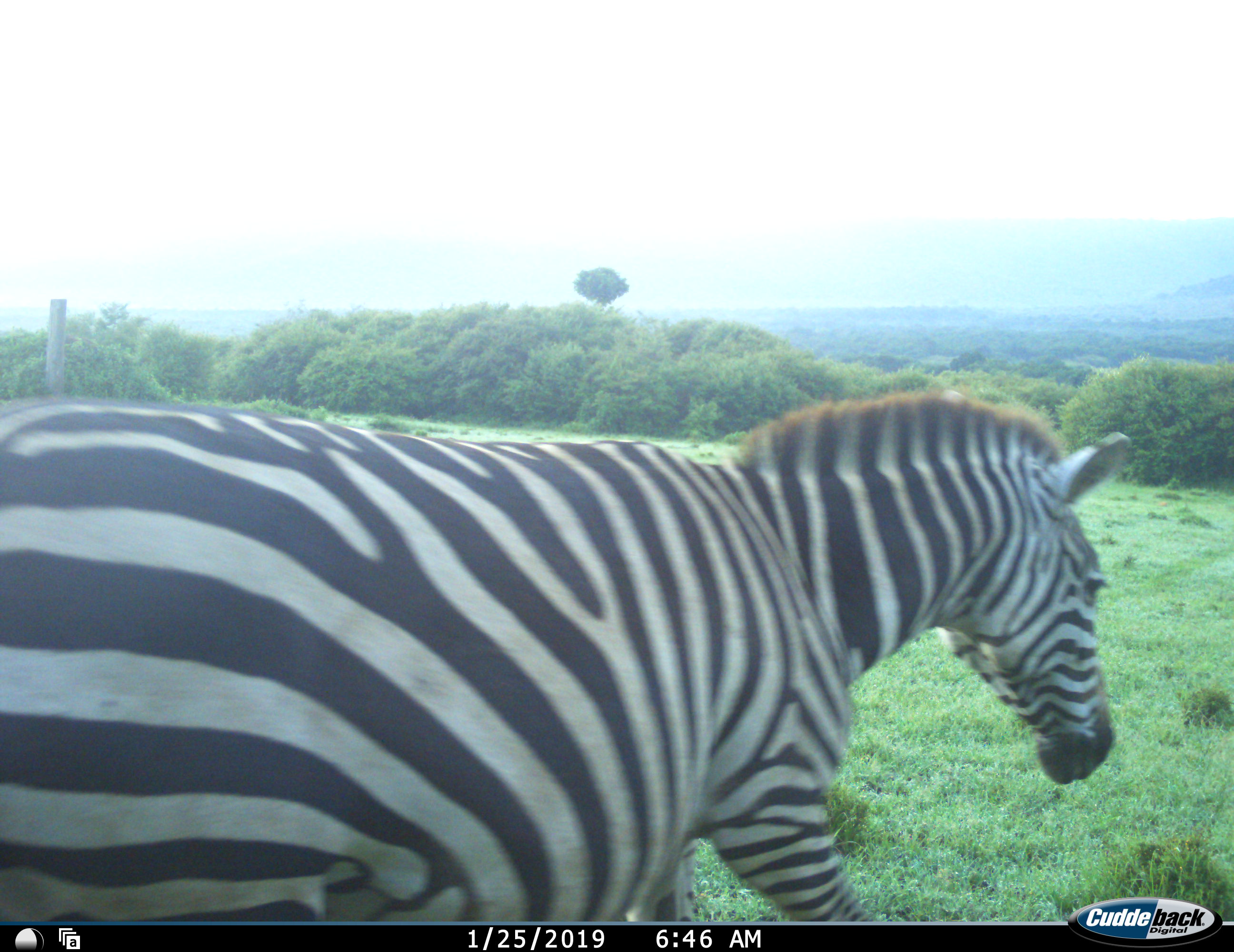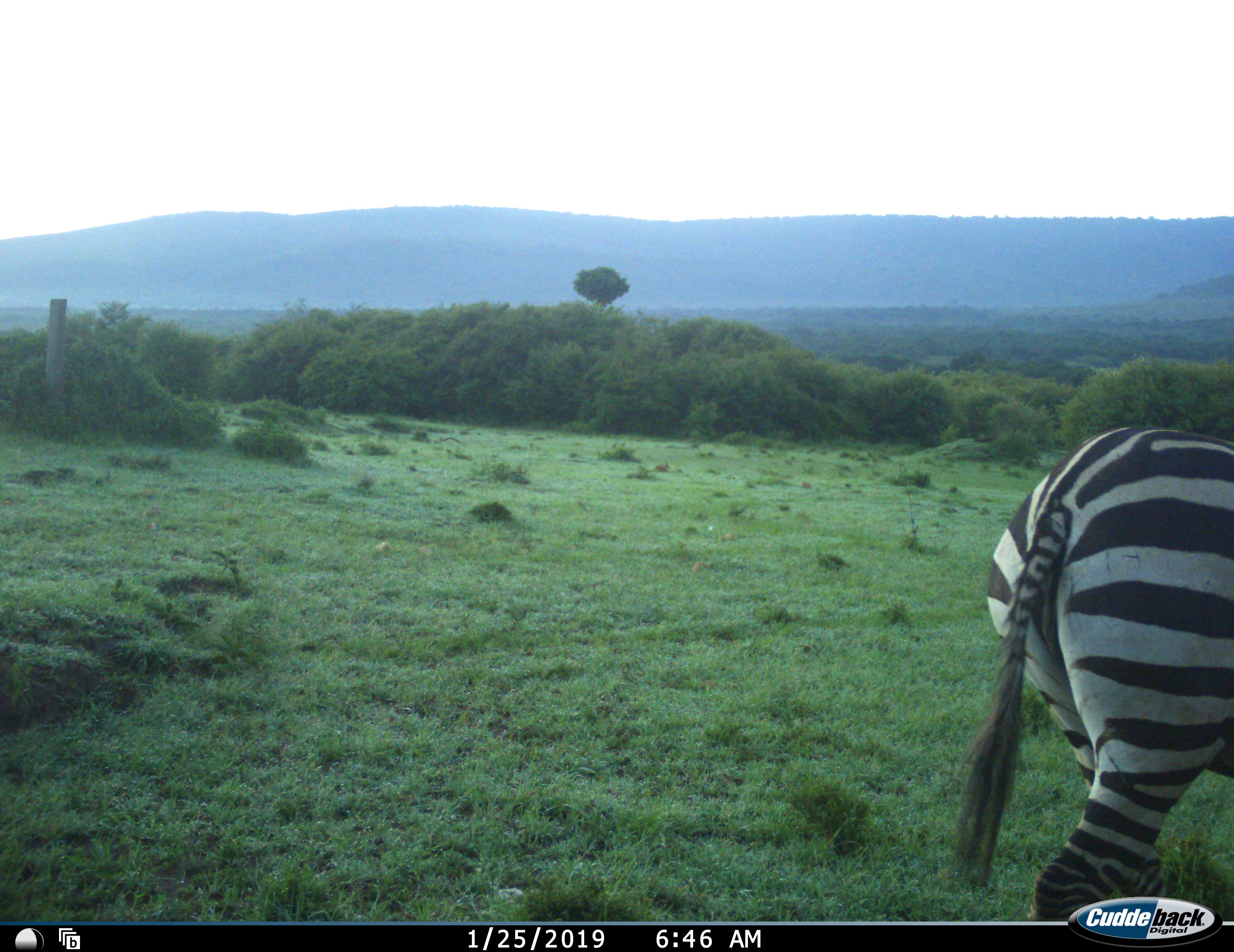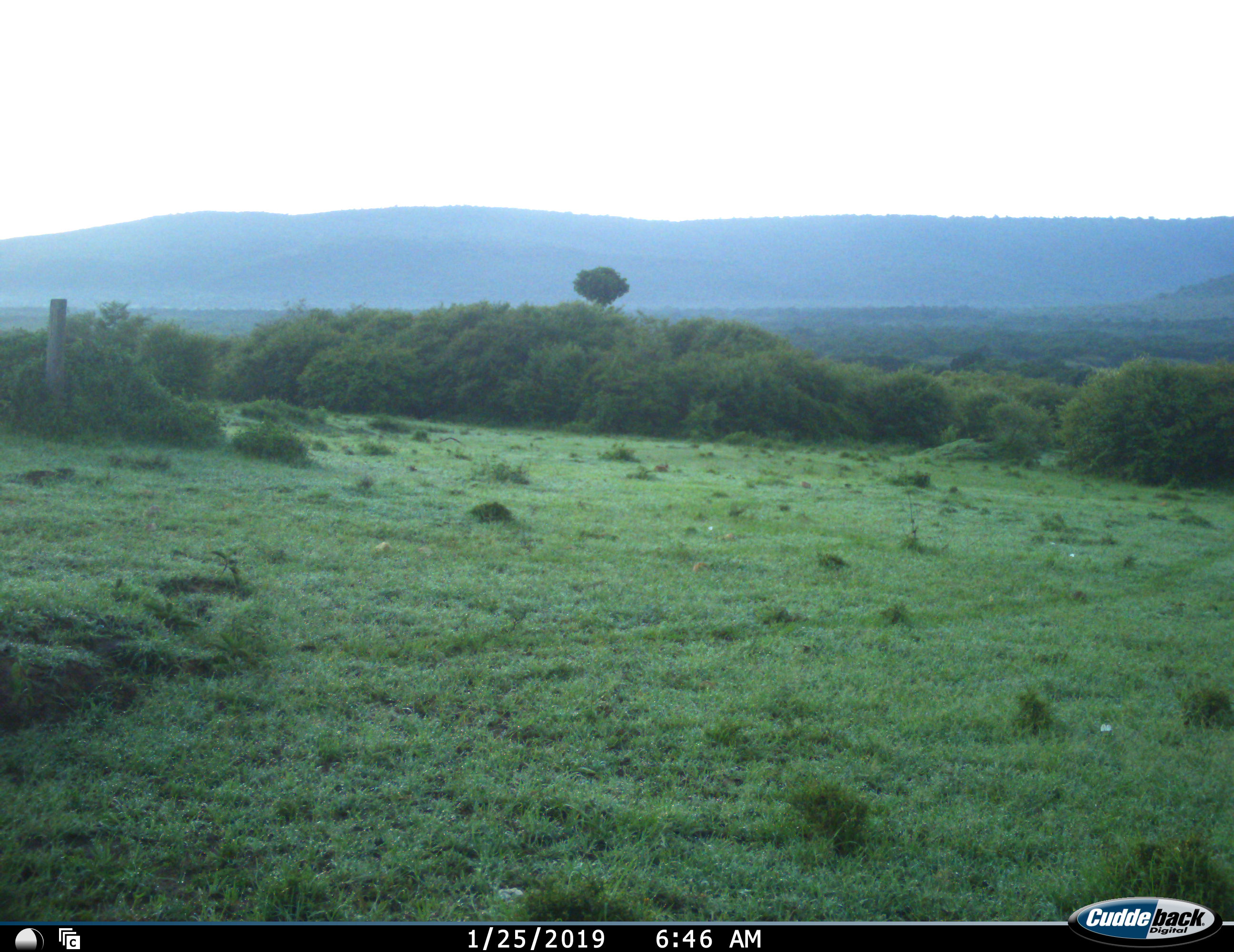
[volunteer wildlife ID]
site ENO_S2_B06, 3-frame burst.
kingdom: Animalia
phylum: Chordata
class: Mammalia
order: Perissodactyla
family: Equidae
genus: Equus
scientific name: Equus quagga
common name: plains zebra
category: zebraplains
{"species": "zebraplains (plains zebra) (Equus quagga)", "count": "1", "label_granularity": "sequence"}